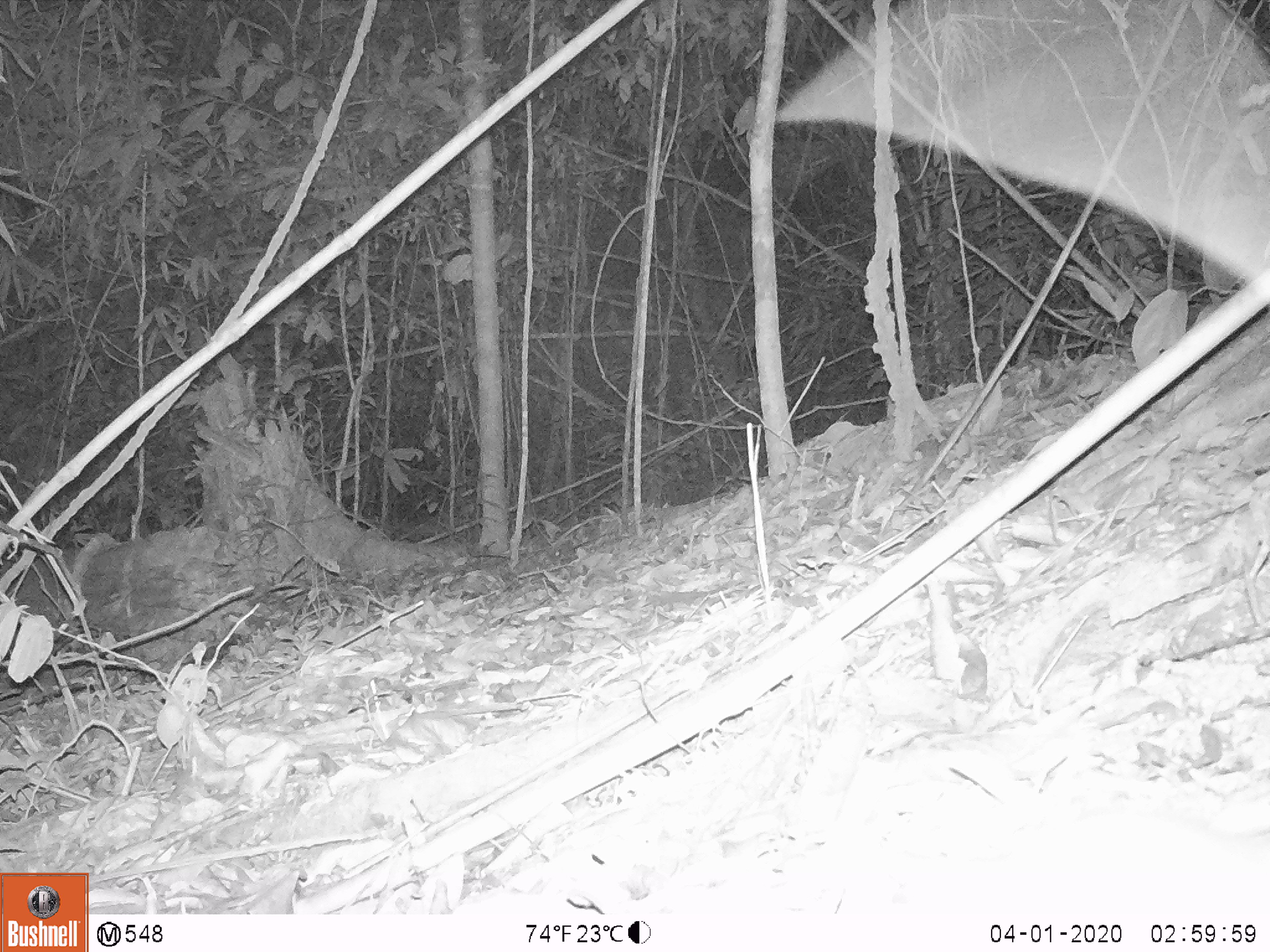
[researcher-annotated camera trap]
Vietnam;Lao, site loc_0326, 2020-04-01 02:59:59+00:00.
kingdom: Animalia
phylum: Chordata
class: Mammalia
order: Rodentia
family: Muridae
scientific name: Muridae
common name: old-world mice and rats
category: unidentified murid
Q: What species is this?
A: Unidentified murid (old-world mice and rats) (Muridae).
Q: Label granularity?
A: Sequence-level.